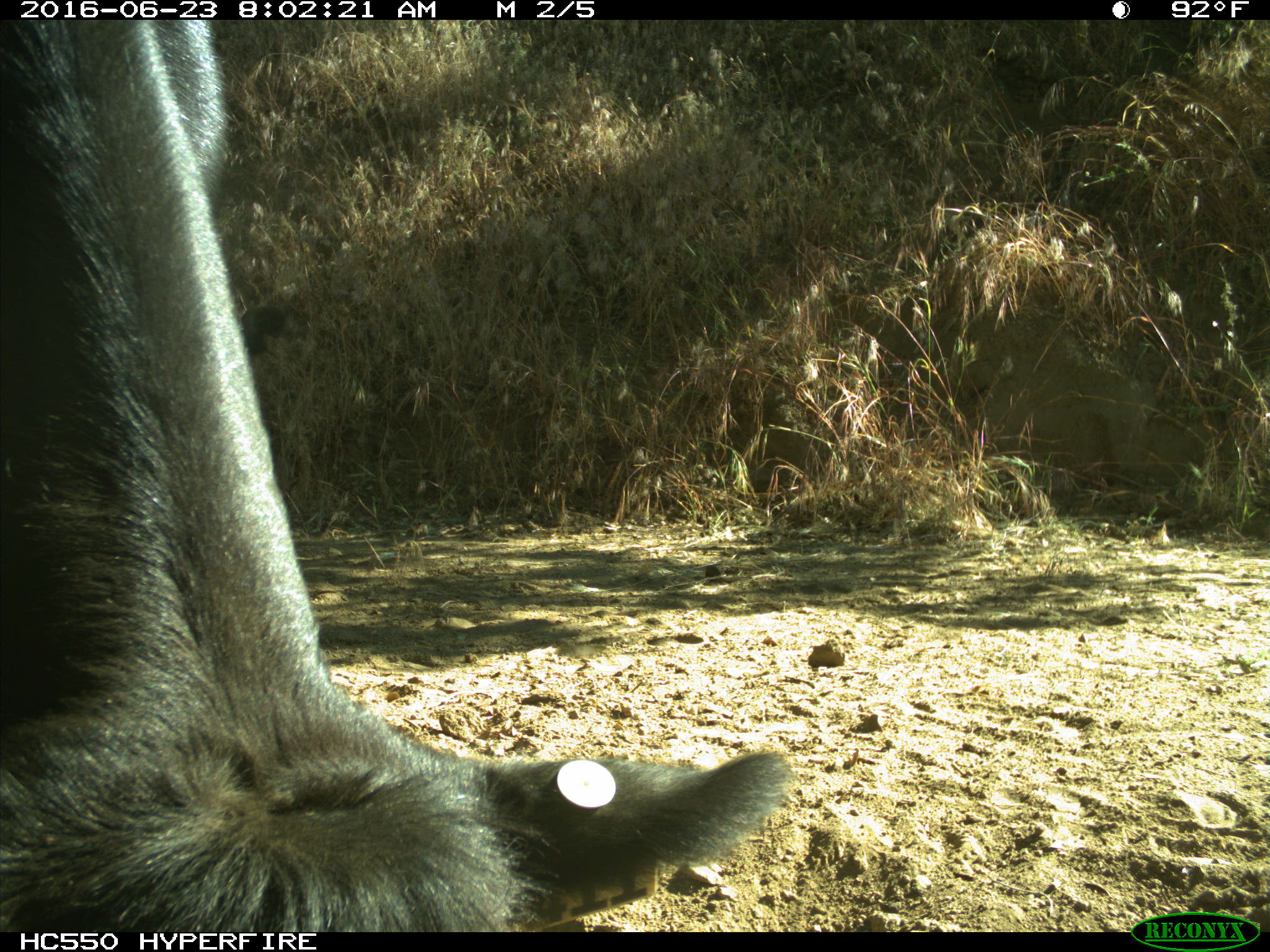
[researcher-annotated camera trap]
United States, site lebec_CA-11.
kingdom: Animalia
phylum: Chordata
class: Mammalia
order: Artiodactyla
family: Bovidae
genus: Bos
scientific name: Bos taurus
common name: domestic cow